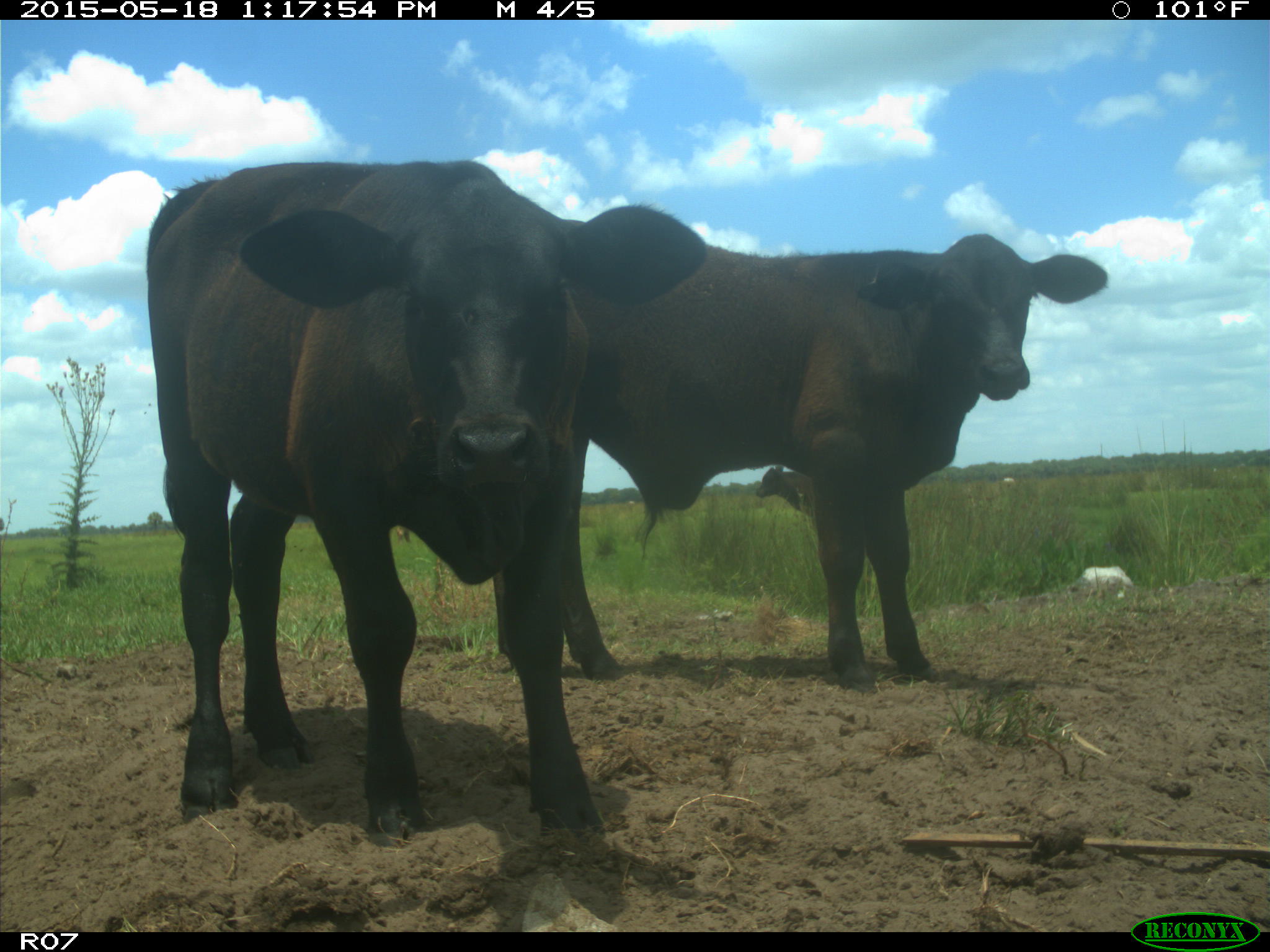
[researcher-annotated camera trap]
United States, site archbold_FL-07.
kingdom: Animalia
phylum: Chordata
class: Mammalia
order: Artiodactyla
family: Bovidae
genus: Bos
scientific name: Bos taurus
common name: domestic cow